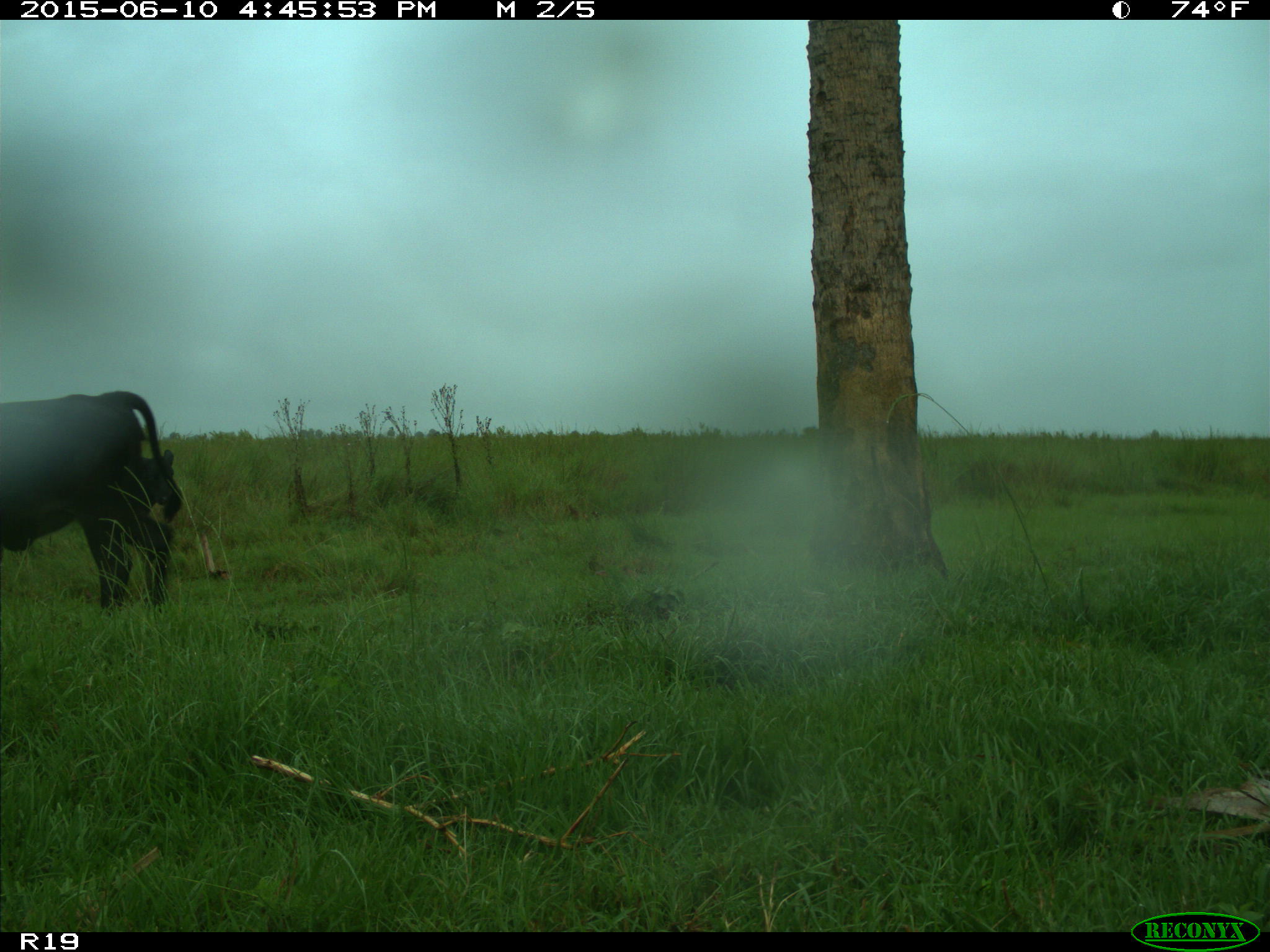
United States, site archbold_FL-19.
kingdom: Animalia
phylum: Chordata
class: Mammalia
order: Artiodactyla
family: Bovidae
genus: Bos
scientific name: Bos taurus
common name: domestic cow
Bos taurus (domestic cow).